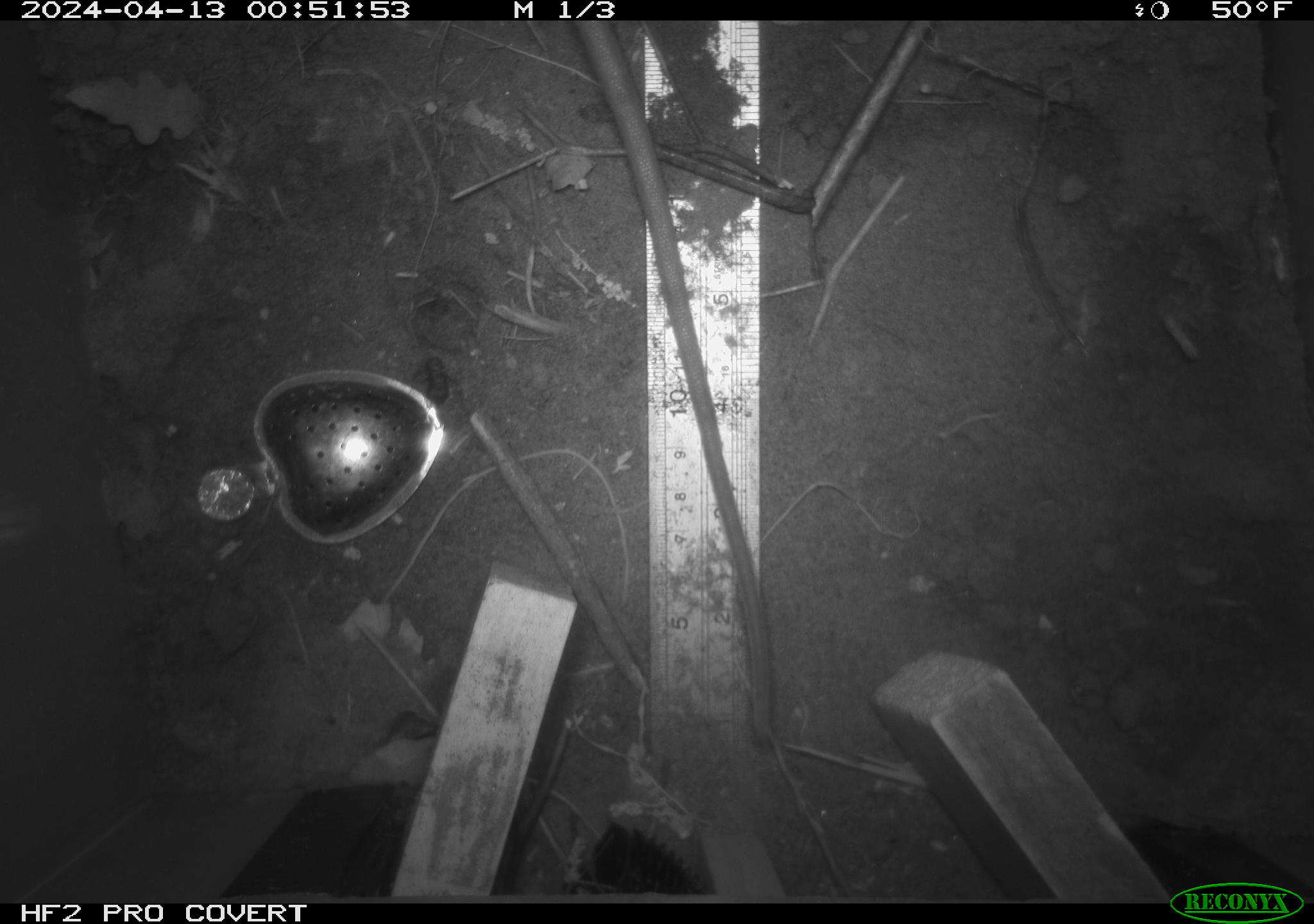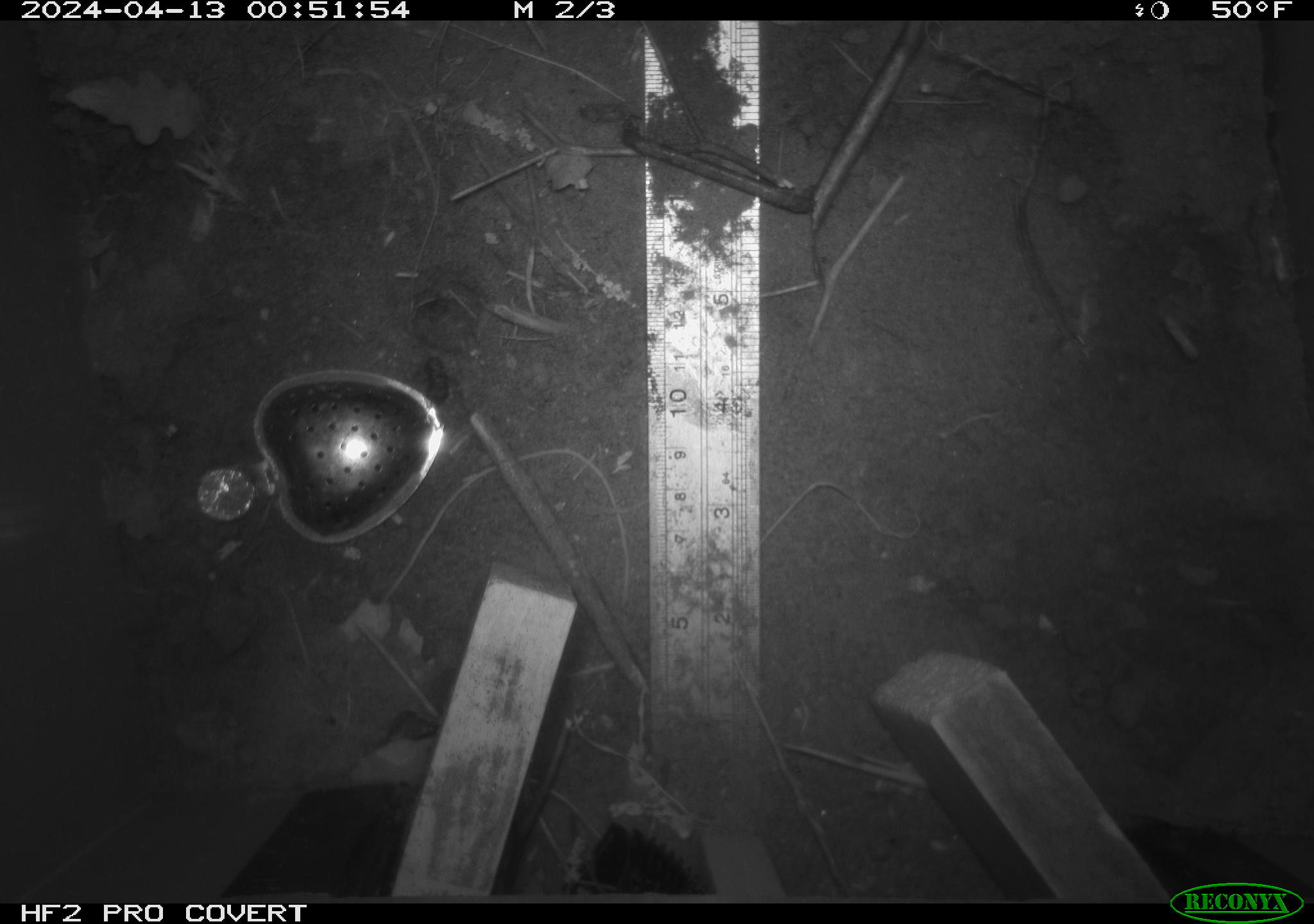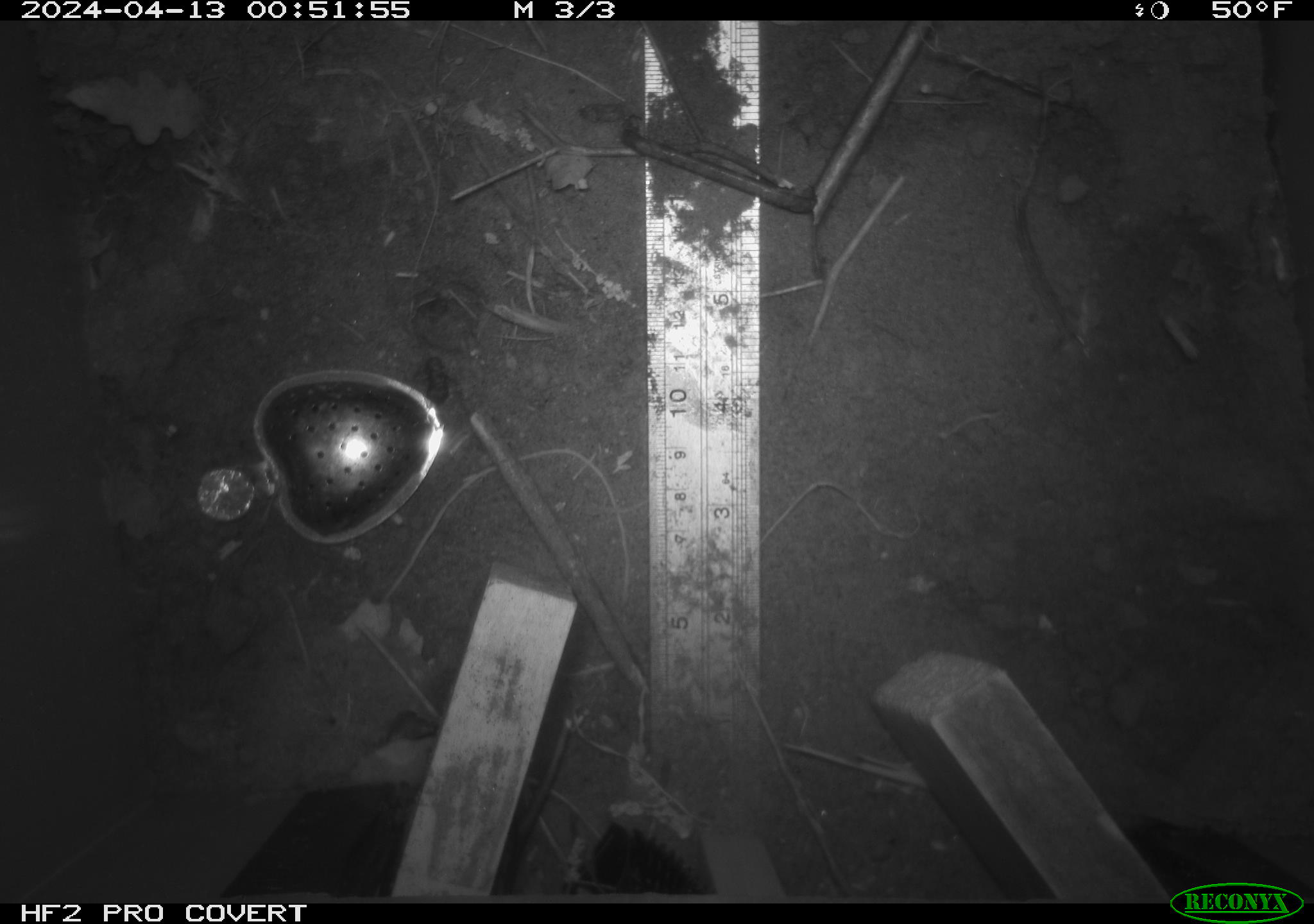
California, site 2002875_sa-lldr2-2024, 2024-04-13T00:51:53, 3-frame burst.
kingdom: Animalia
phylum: Chordata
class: Mammalia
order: Rodentia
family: Muridae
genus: Rattus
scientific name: Rattus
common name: rat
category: rattus species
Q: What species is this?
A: Rattus species (rat) (Rattus).